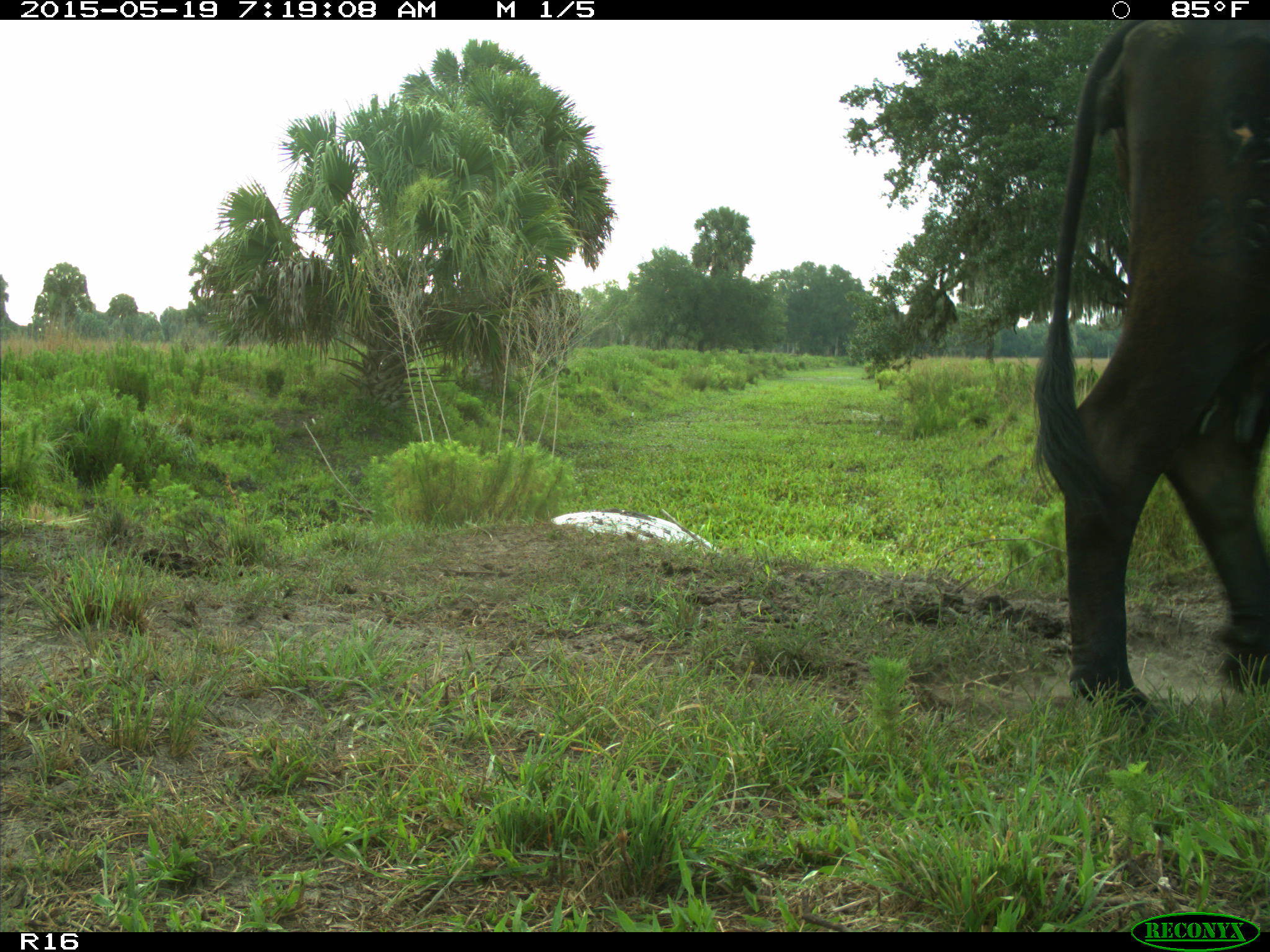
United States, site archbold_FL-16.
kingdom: Animalia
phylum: Chordata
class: Mammalia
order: Artiodactyla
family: Bovidae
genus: Bos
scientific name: Bos taurus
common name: domestic cow